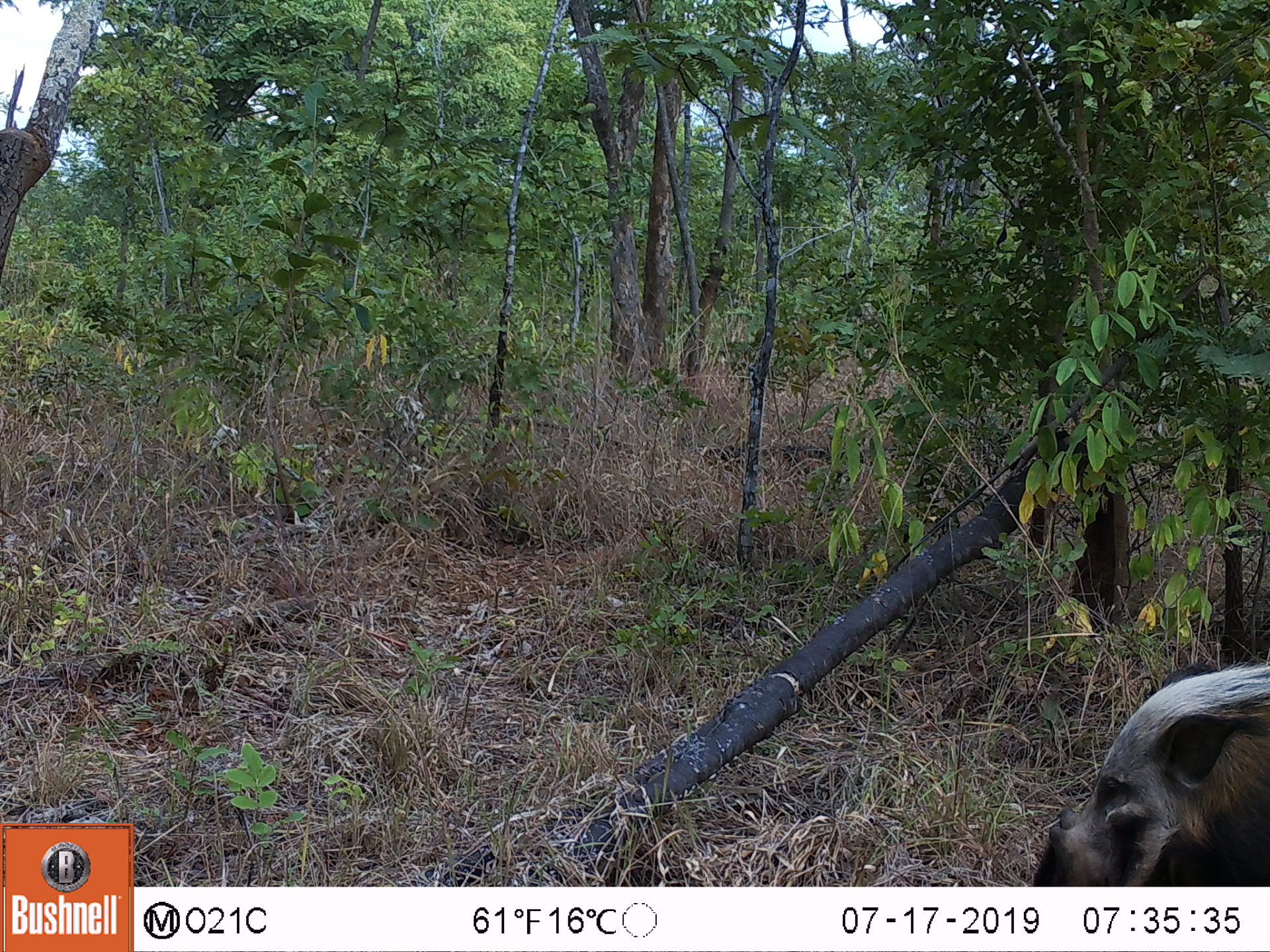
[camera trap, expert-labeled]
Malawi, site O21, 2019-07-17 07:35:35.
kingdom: Animalia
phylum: Chordata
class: Mammalia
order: Artiodactyla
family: Suidae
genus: Potamochoerus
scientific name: Potamochoerus larvatus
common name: bushpig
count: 1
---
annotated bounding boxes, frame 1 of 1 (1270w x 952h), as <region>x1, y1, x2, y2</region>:
bushpig: <region>1026, 651, 1266, 885</region>